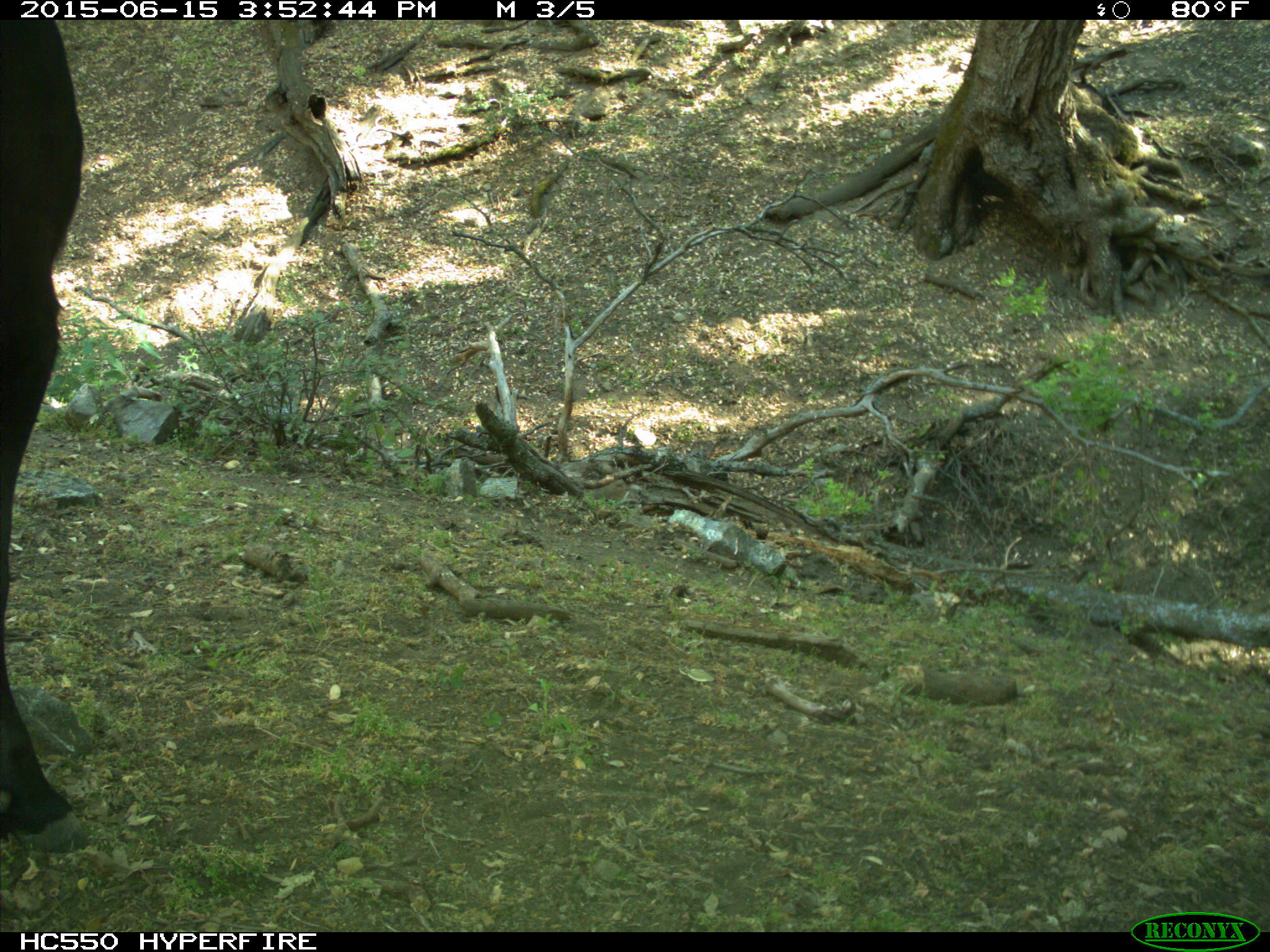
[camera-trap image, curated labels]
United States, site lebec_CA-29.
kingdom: Animalia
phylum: Chordata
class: Mammalia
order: Artiodactyla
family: Bovidae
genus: Bos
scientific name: Bos taurus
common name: domestic cow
Bos taurus (domestic cow).